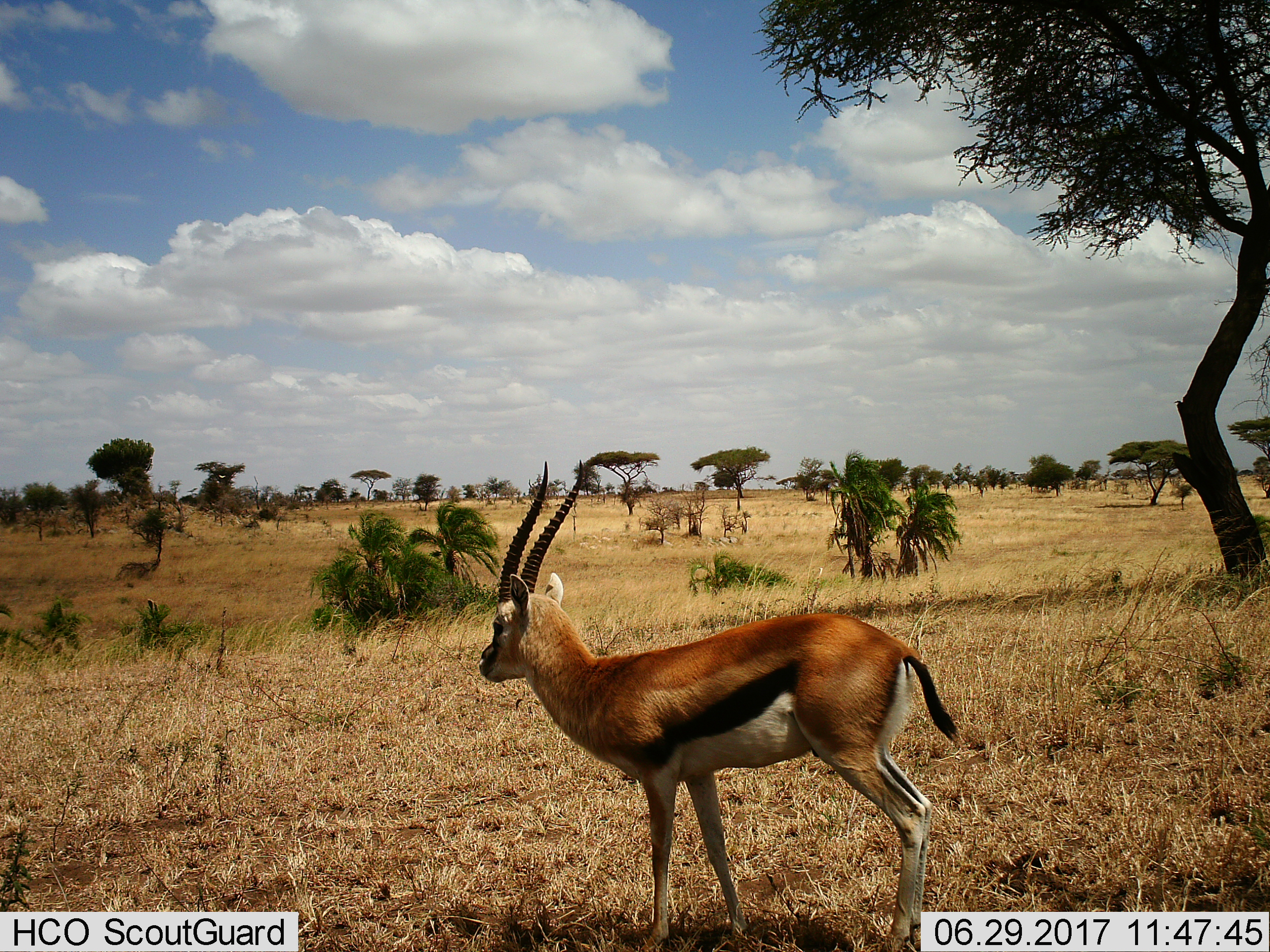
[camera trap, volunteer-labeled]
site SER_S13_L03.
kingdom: Animalia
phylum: Chordata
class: Mammalia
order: Artiodactyla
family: Bovidae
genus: Eudorcas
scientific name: Eudorcas thomsonii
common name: thomson's gazelle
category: gazellethomsons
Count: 1.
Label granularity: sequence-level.